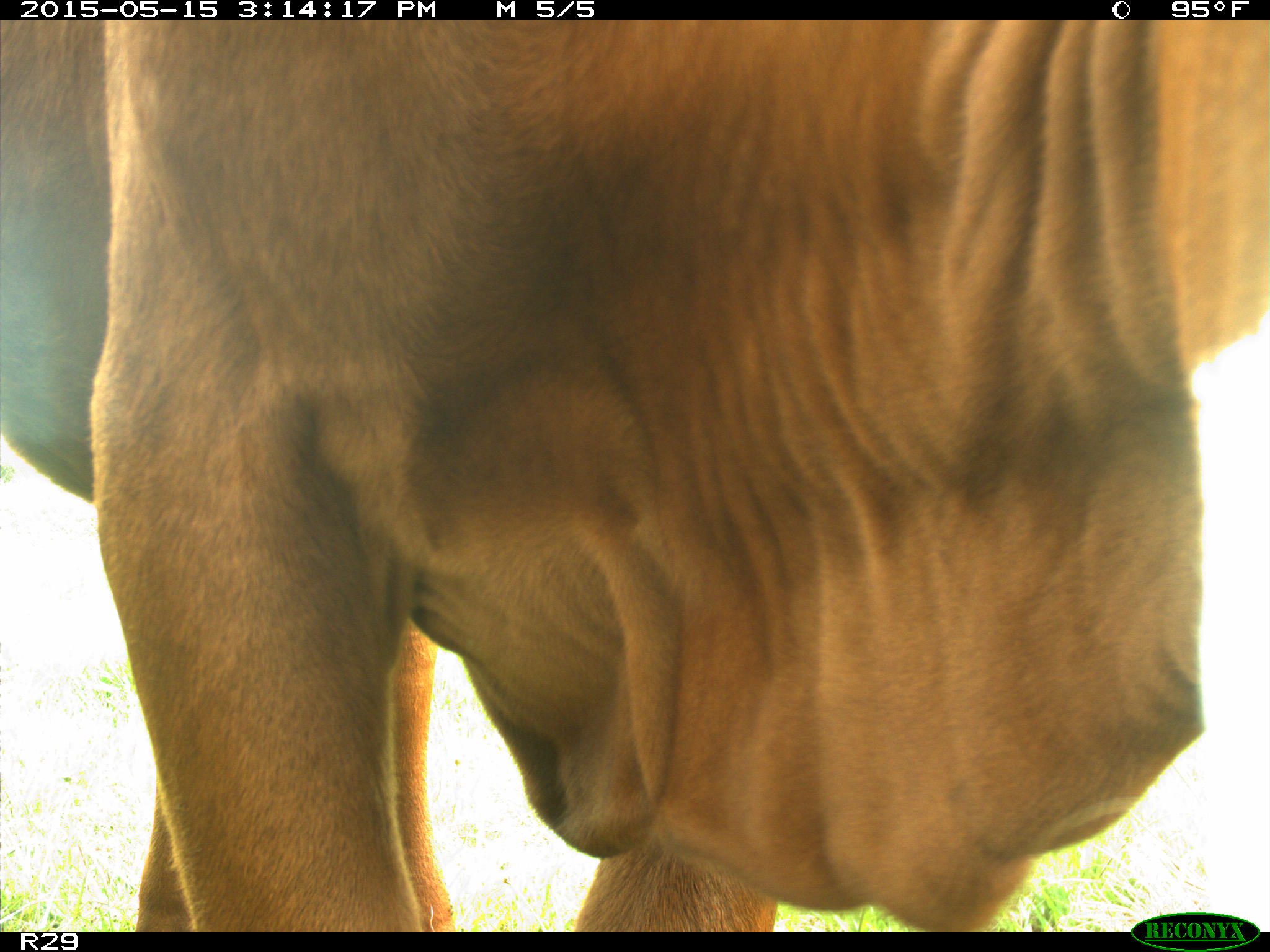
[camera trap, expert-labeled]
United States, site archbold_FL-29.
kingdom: Animalia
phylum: Chordata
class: Mammalia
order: Artiodactyla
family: Bovidae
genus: Bos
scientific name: Bos taurus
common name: domestic cow